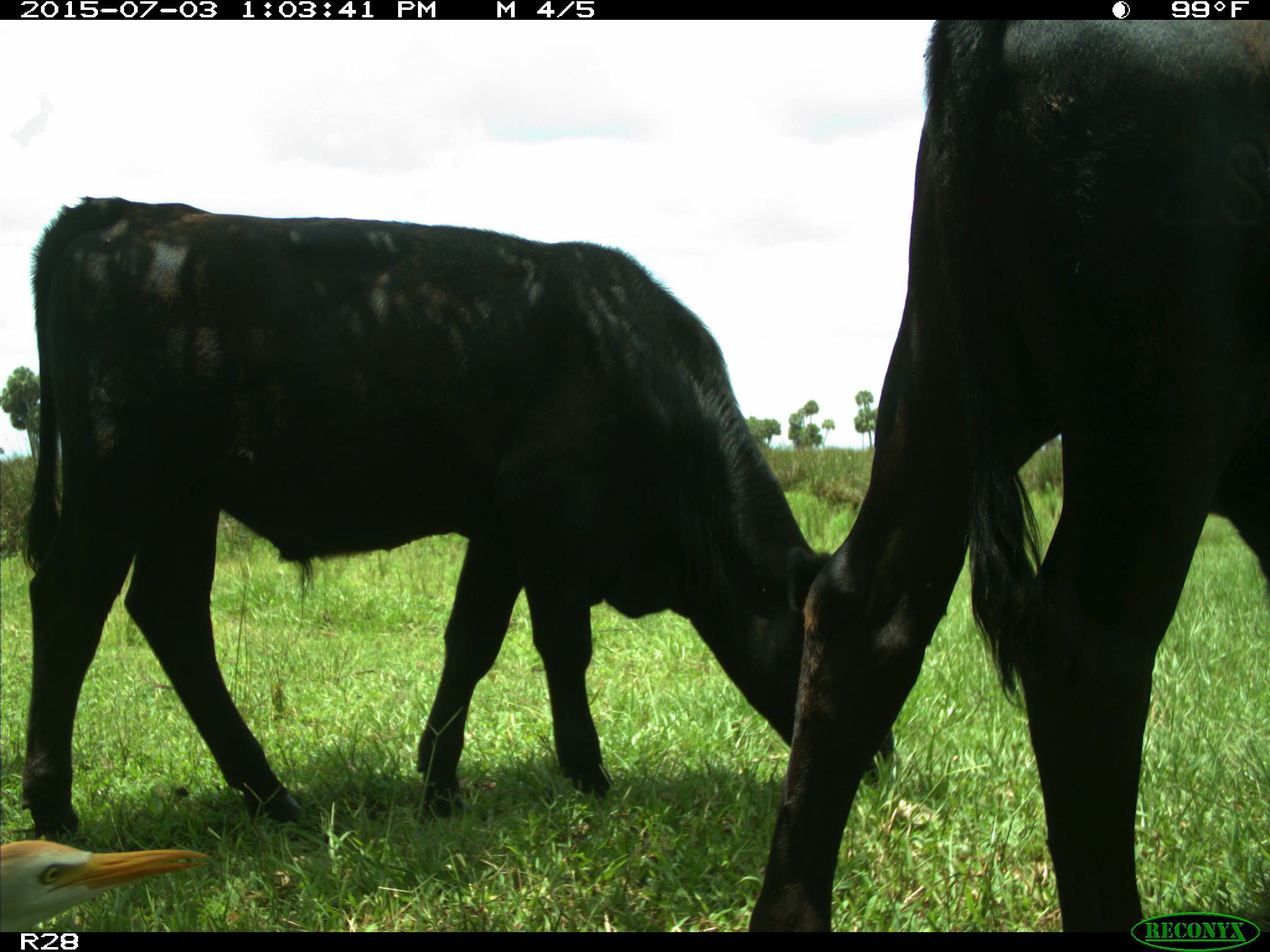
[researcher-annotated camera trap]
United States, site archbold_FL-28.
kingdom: Animalia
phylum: Chordata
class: Mammalia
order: Artiodactyla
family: Bovidae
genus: Bos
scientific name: Bos taurus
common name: domestic cow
Bos taurus (domestic cow).